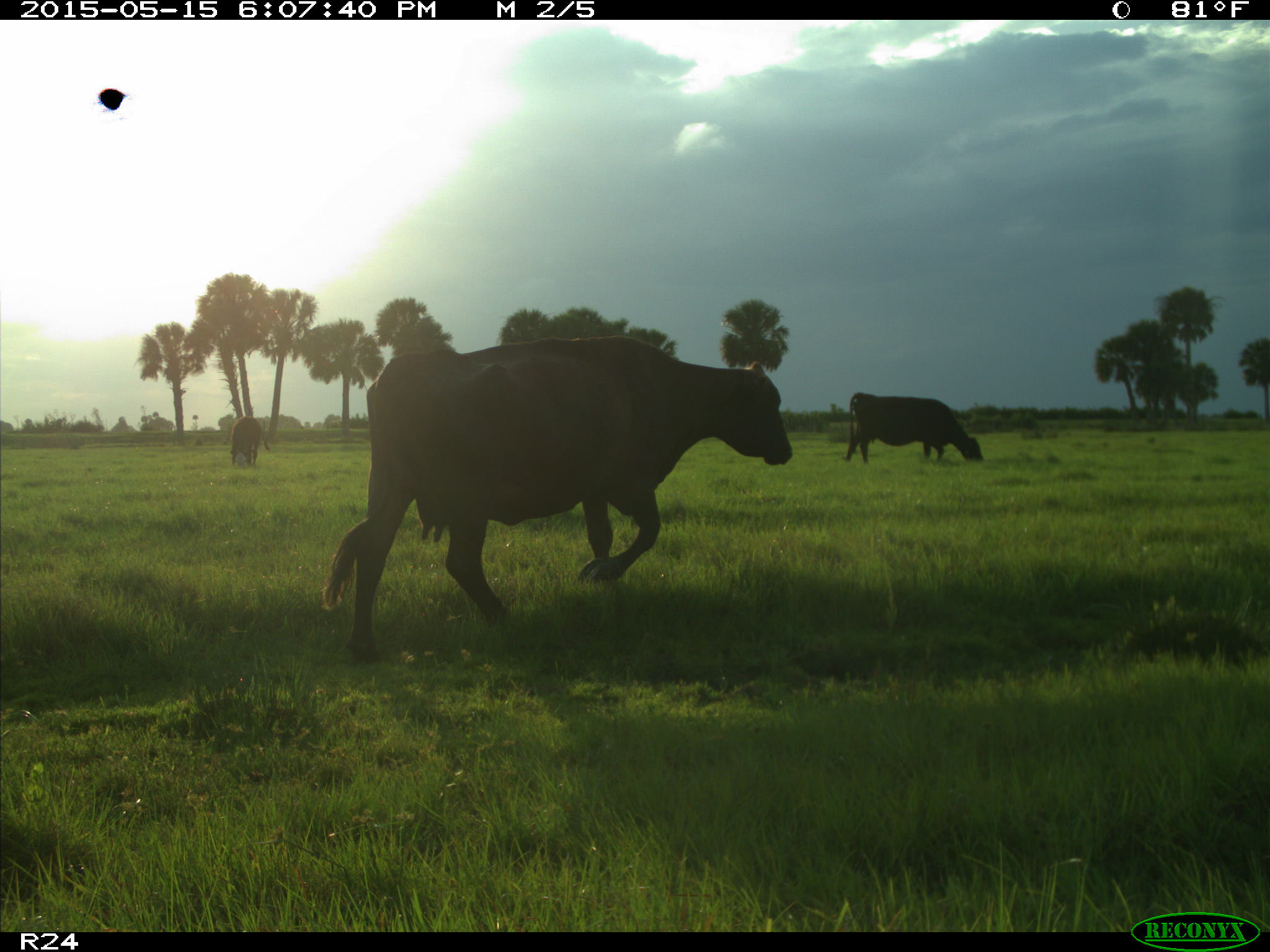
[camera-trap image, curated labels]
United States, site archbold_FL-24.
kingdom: Animalia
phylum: Chordata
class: Mammalia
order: Artiodactyla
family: Bovidae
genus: Bos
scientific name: Bos taurus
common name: domestic cow